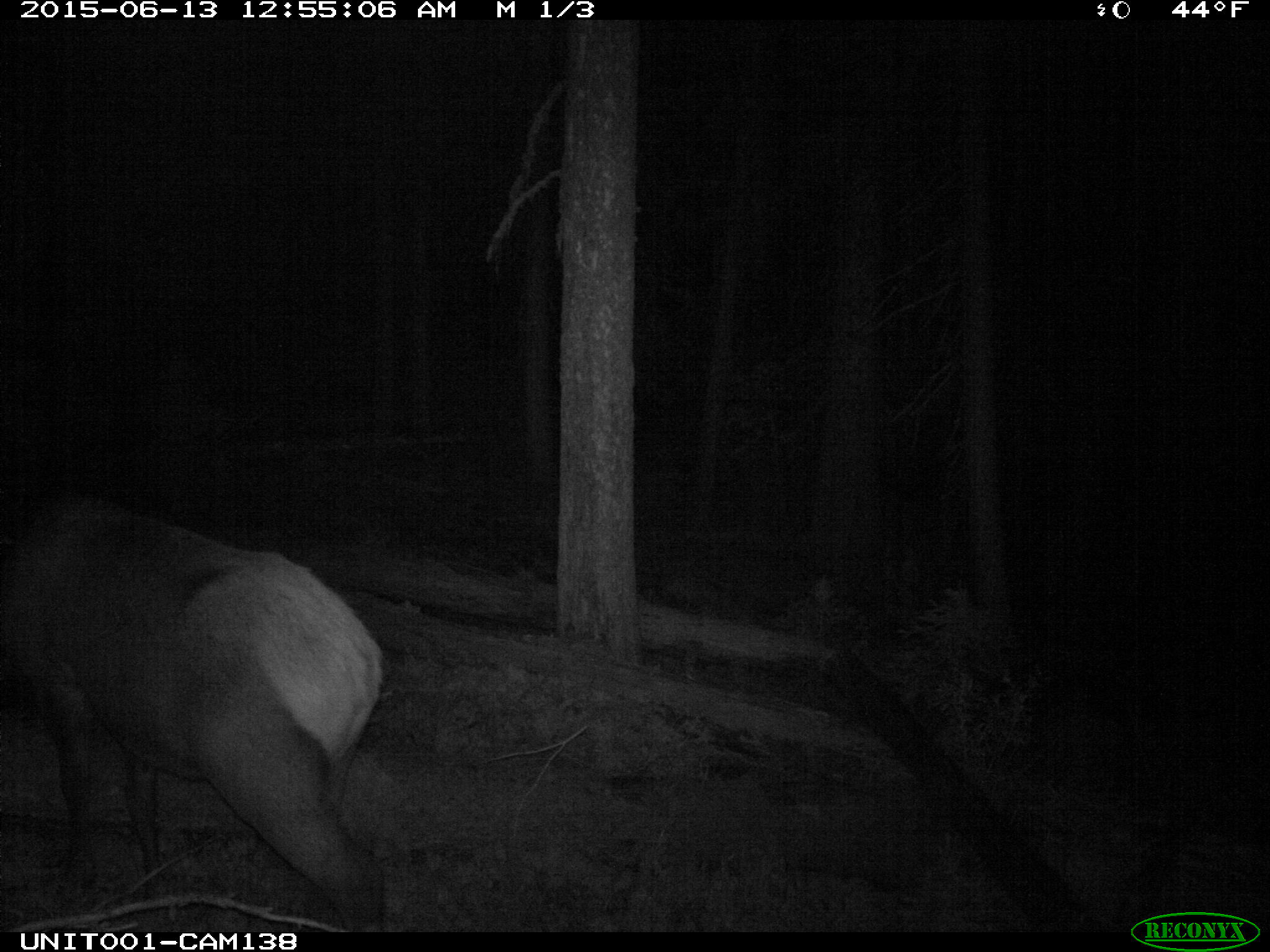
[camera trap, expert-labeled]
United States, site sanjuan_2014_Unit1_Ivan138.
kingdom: Animalia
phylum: Chordata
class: Mammalia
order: Artiodactyla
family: Cervidae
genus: Cervus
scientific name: Cervus elaphus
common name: red deer